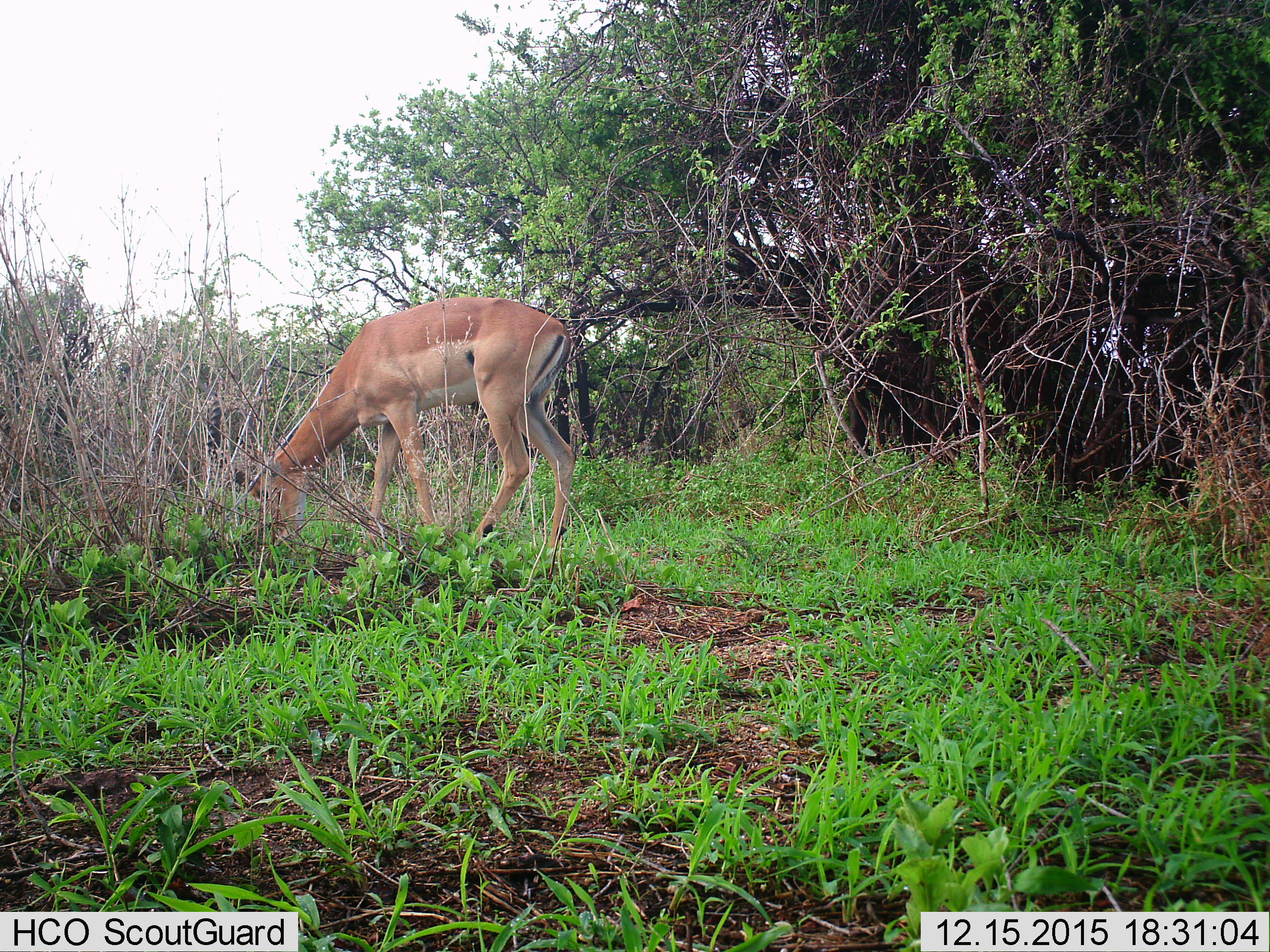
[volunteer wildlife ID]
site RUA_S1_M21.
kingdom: Animalia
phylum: Chordata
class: Mammalia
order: Artiodactyla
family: Bovidae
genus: Aepyceros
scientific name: Aepyceros melampus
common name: impala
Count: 1.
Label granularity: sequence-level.